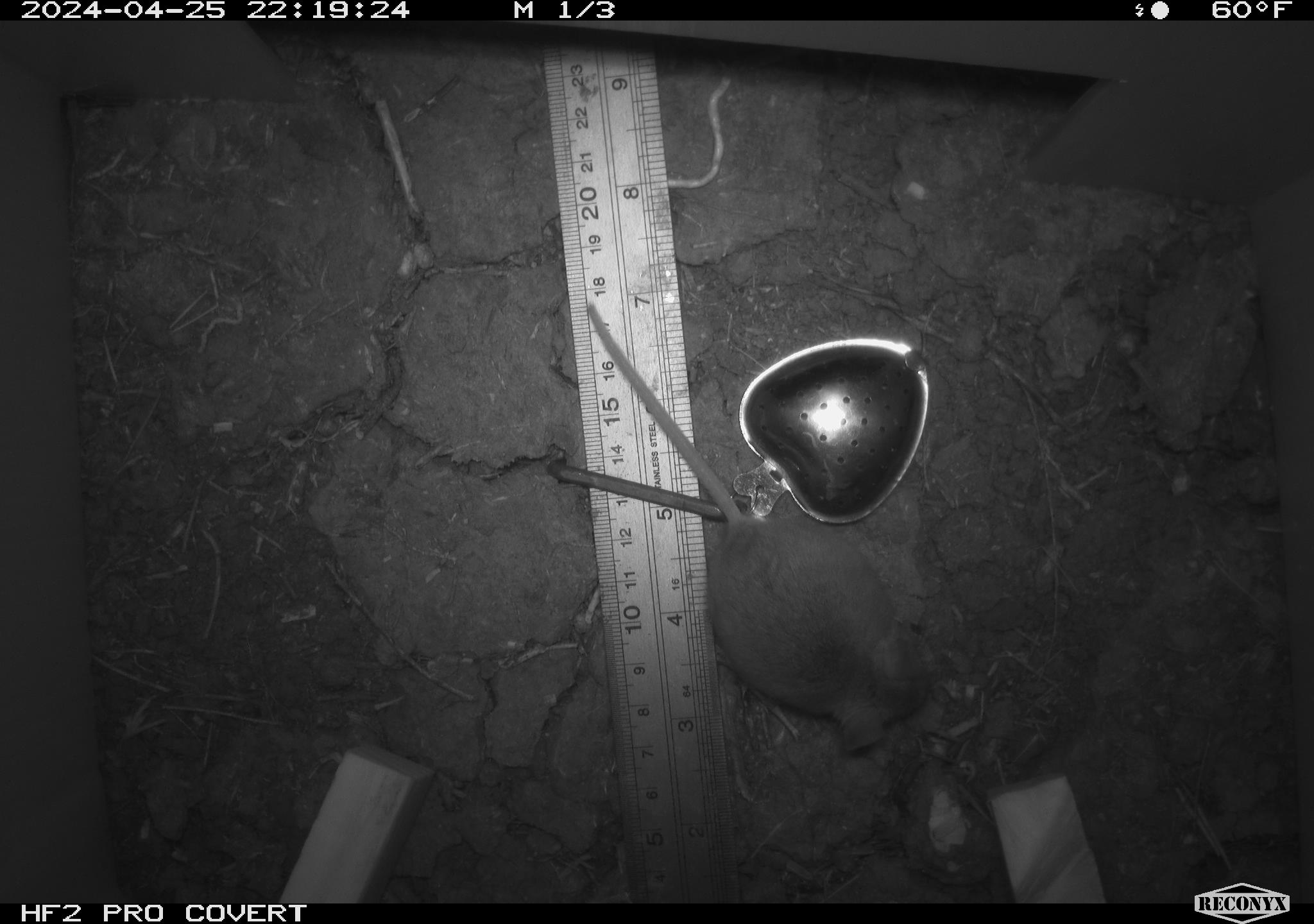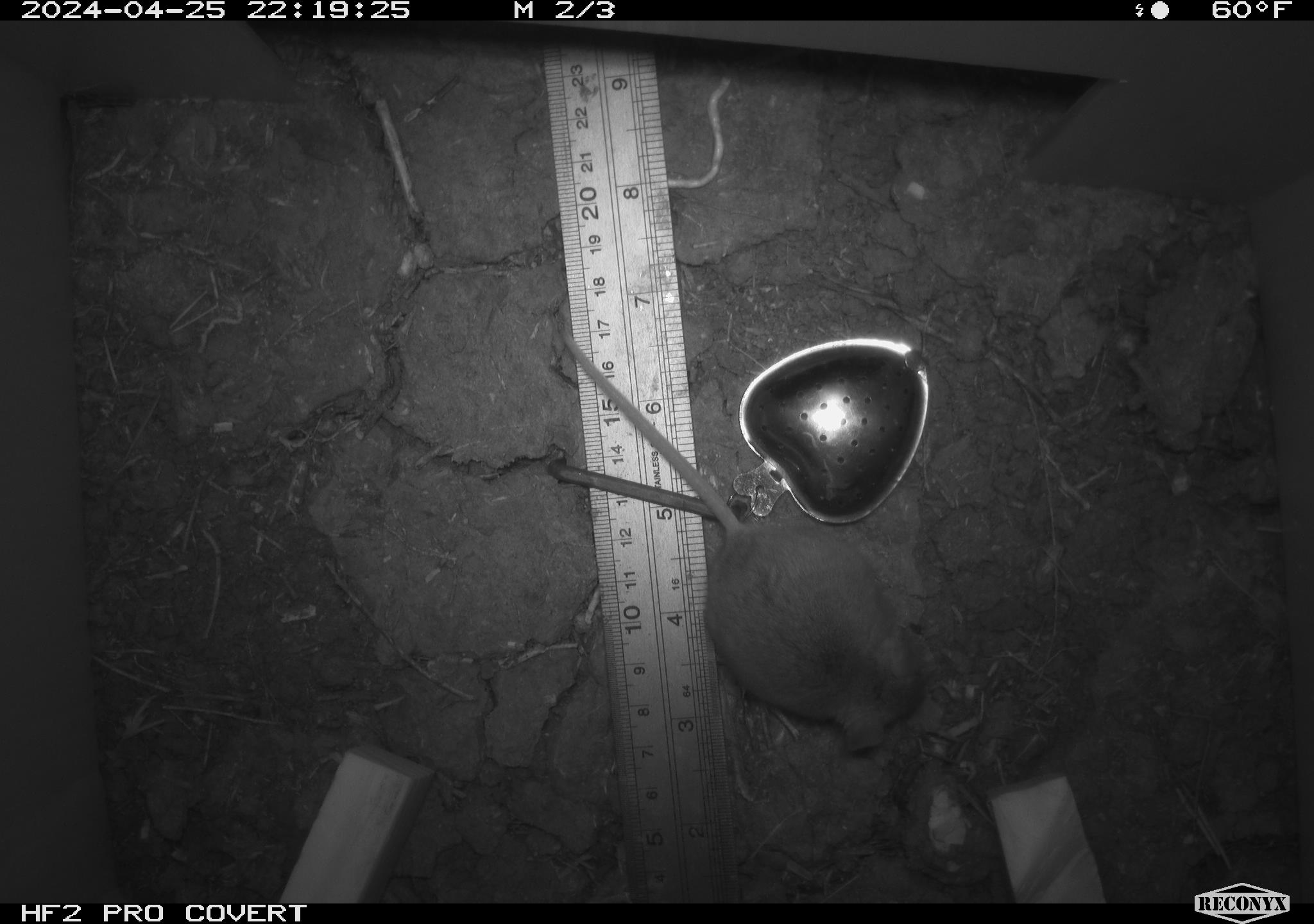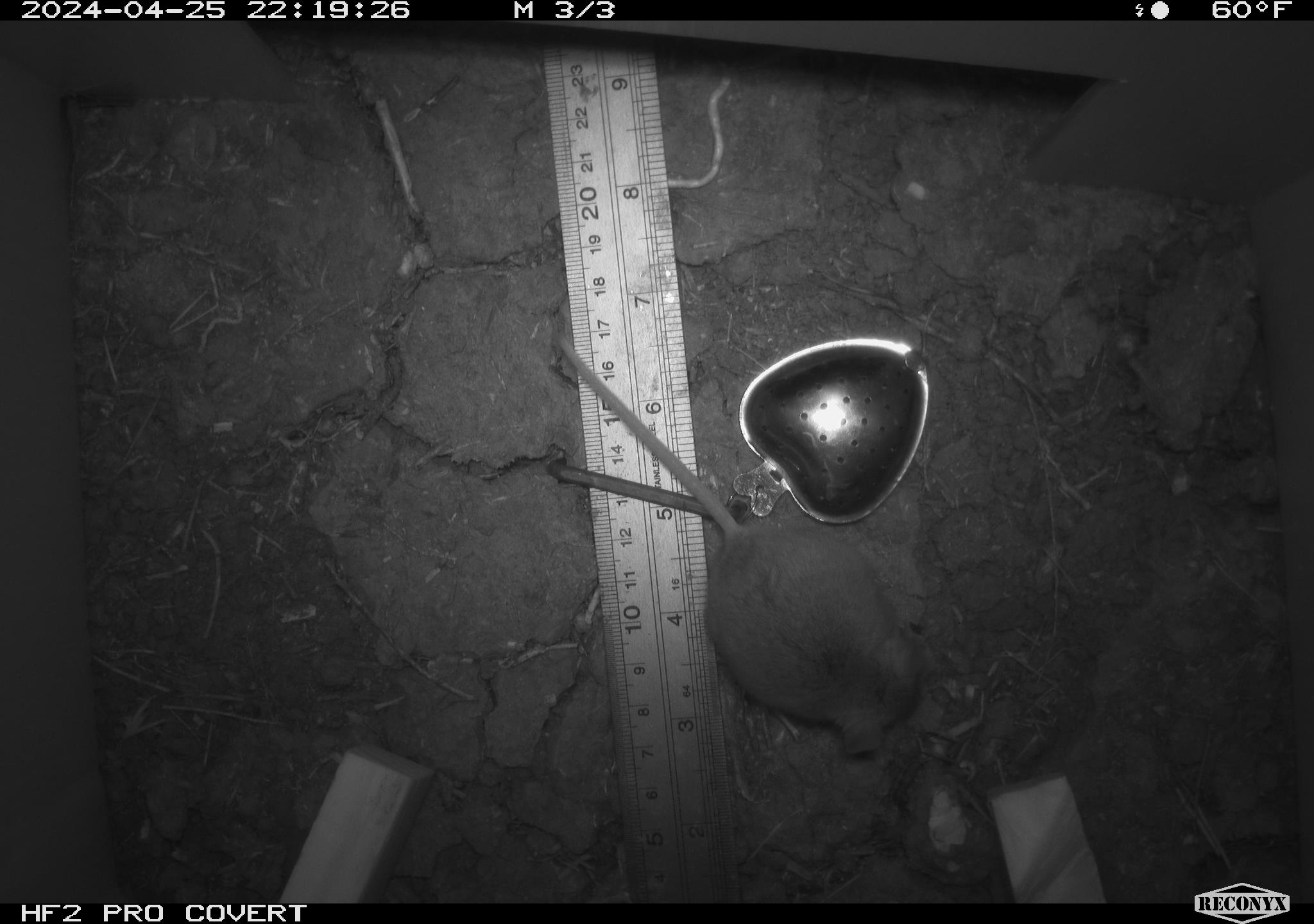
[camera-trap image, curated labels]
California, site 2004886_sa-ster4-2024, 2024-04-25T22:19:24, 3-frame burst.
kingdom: Animalia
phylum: Chordata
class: Mammalia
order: Rodentia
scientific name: Rodentia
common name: mouse species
Mouse species (Rodentia).